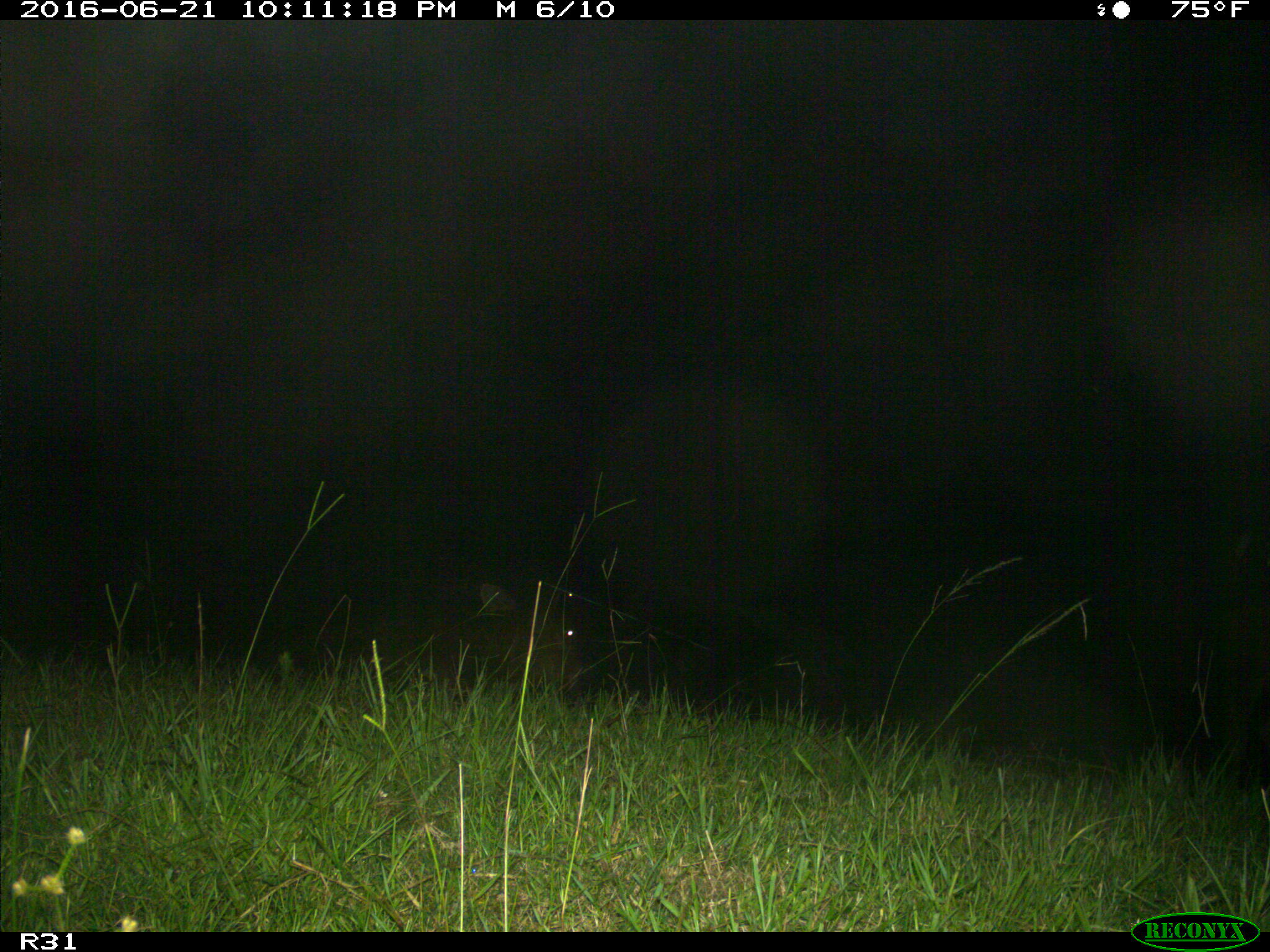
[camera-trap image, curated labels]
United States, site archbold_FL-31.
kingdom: Animalia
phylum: Chordata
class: Mammalia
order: Artiodactyla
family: Bovidae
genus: Bos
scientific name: Bos taurus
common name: domestic cow